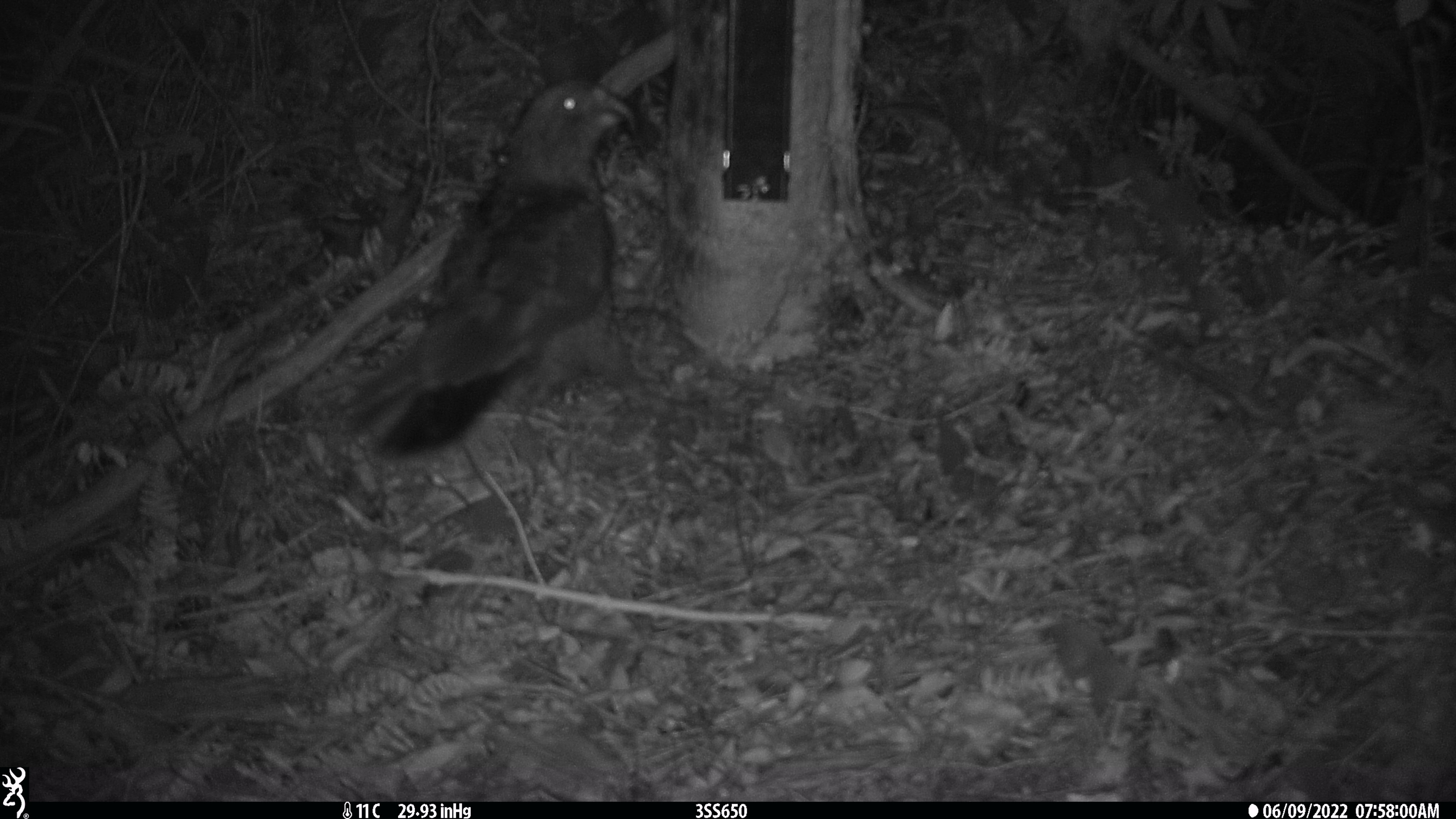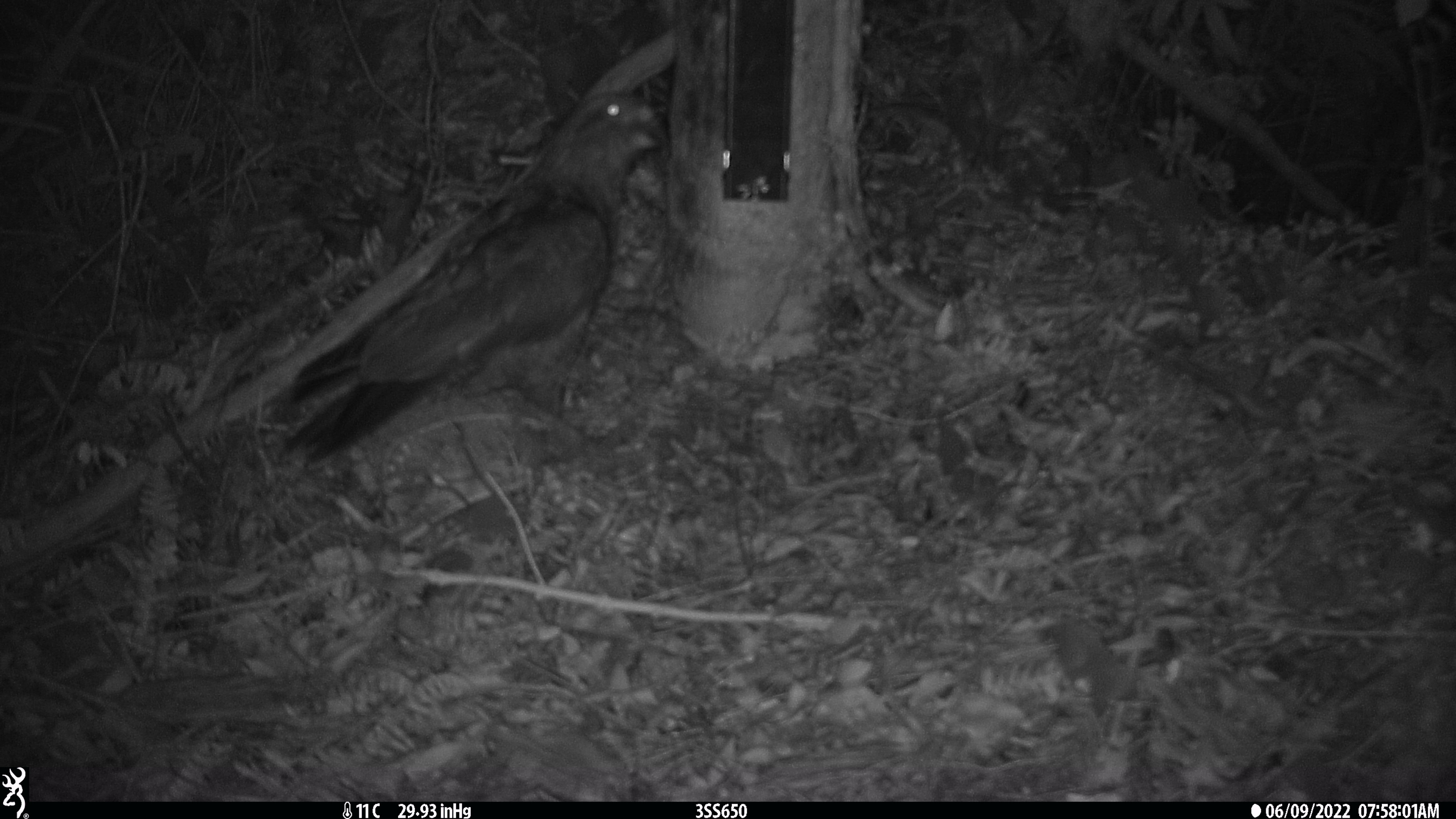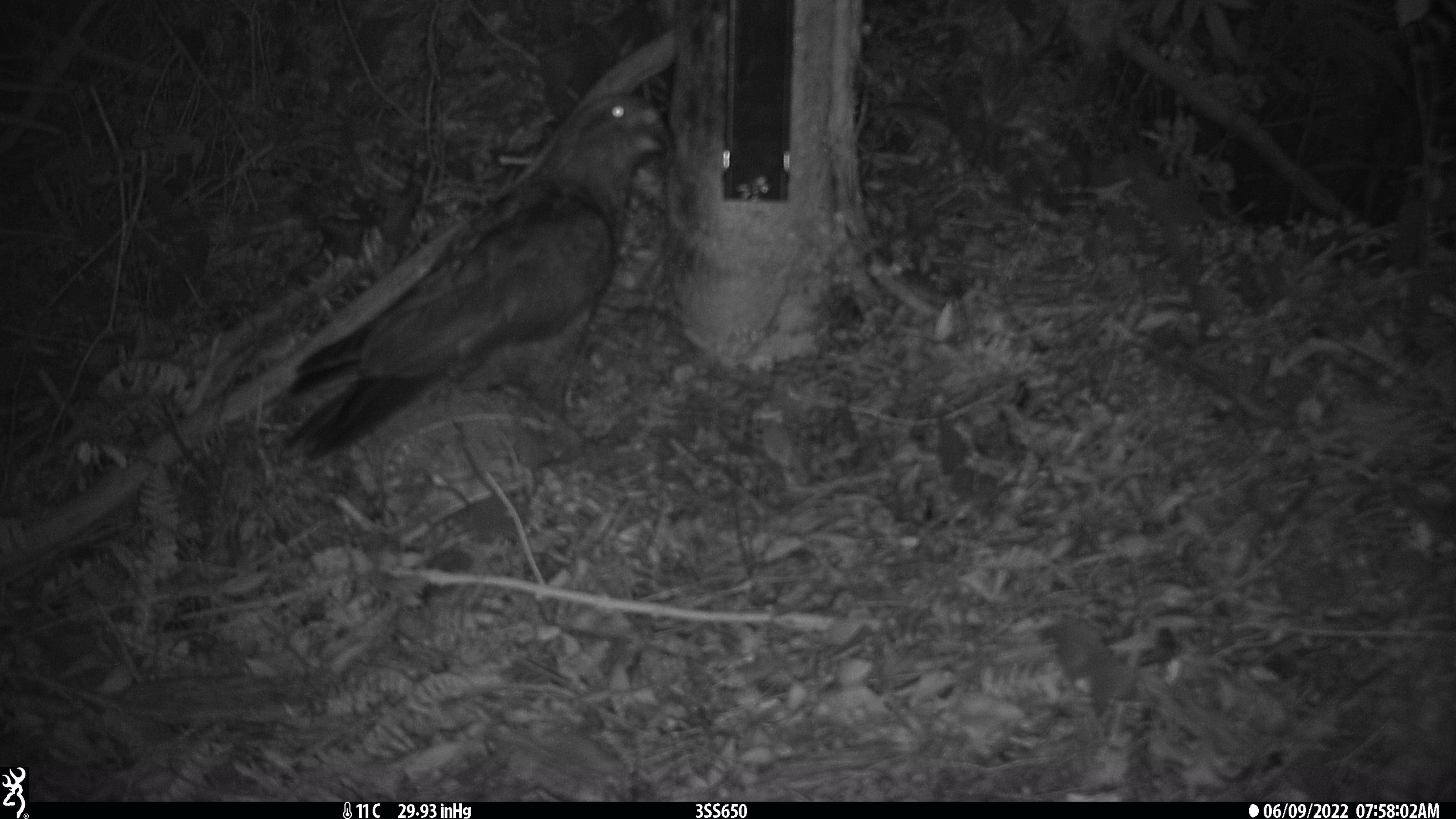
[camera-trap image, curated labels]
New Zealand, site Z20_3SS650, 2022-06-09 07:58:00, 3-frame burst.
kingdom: Animalia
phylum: Chordata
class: Aves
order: Psittaciformes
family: Strigopidae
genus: Nestor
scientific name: Nestor notabilis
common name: kea